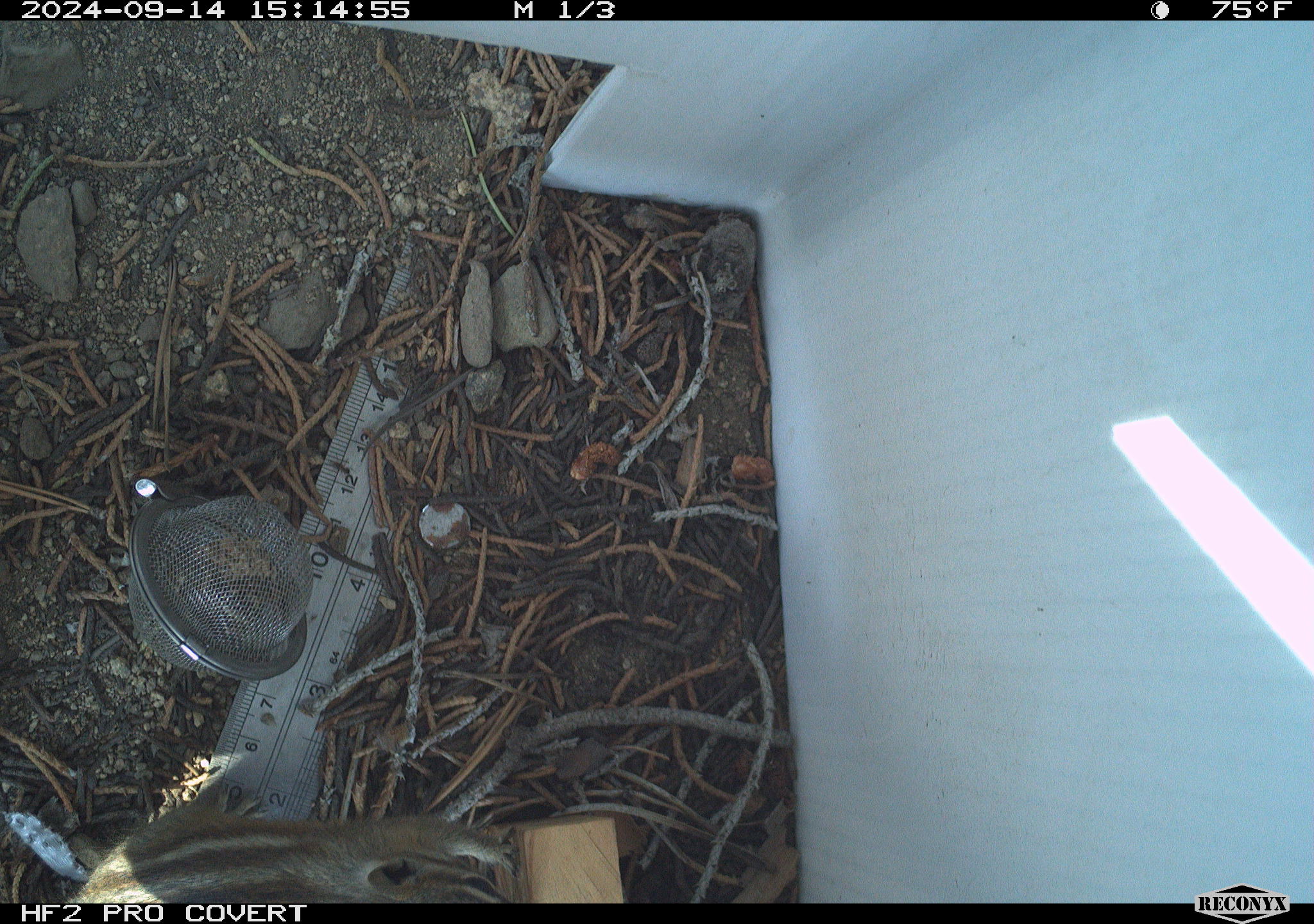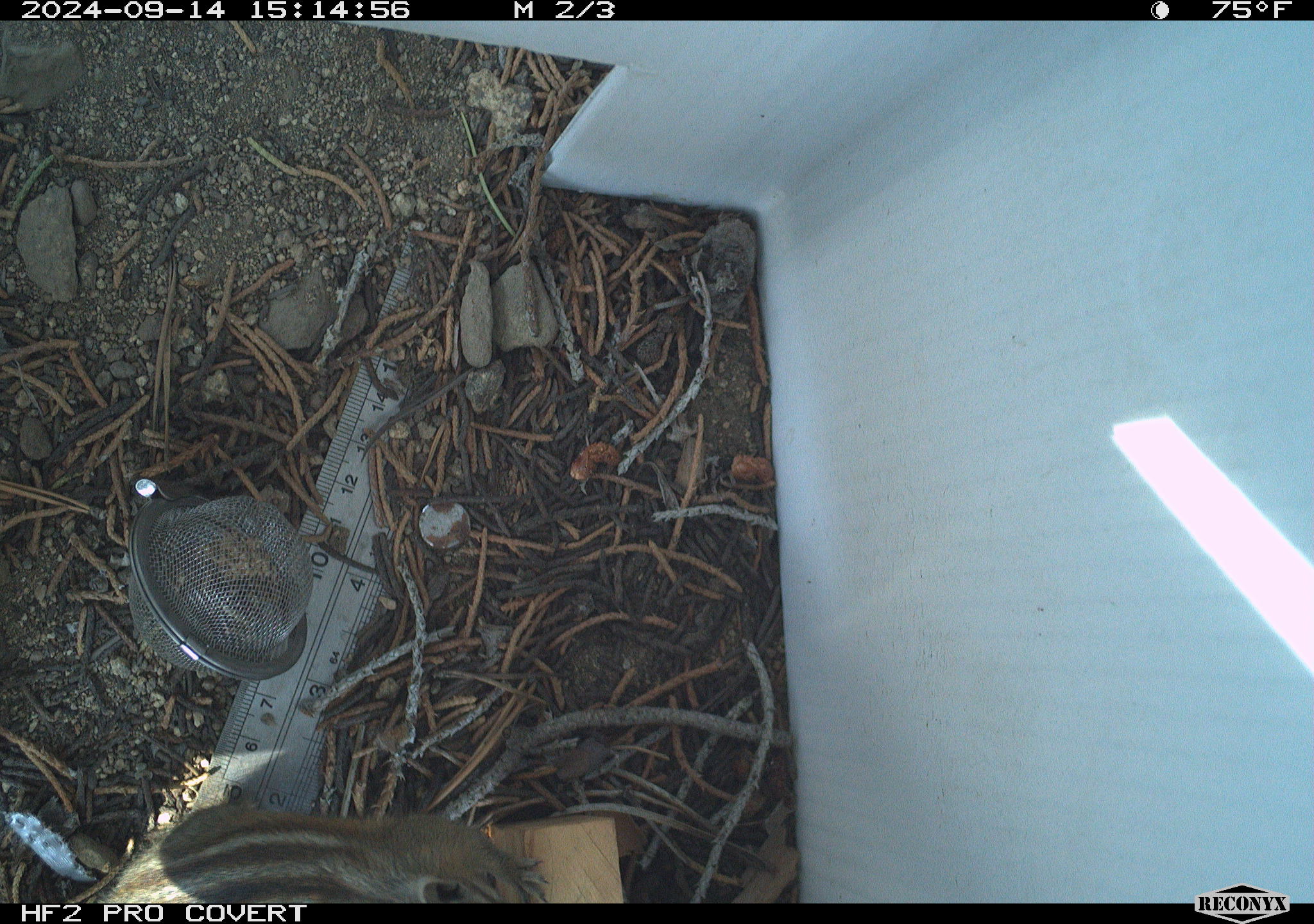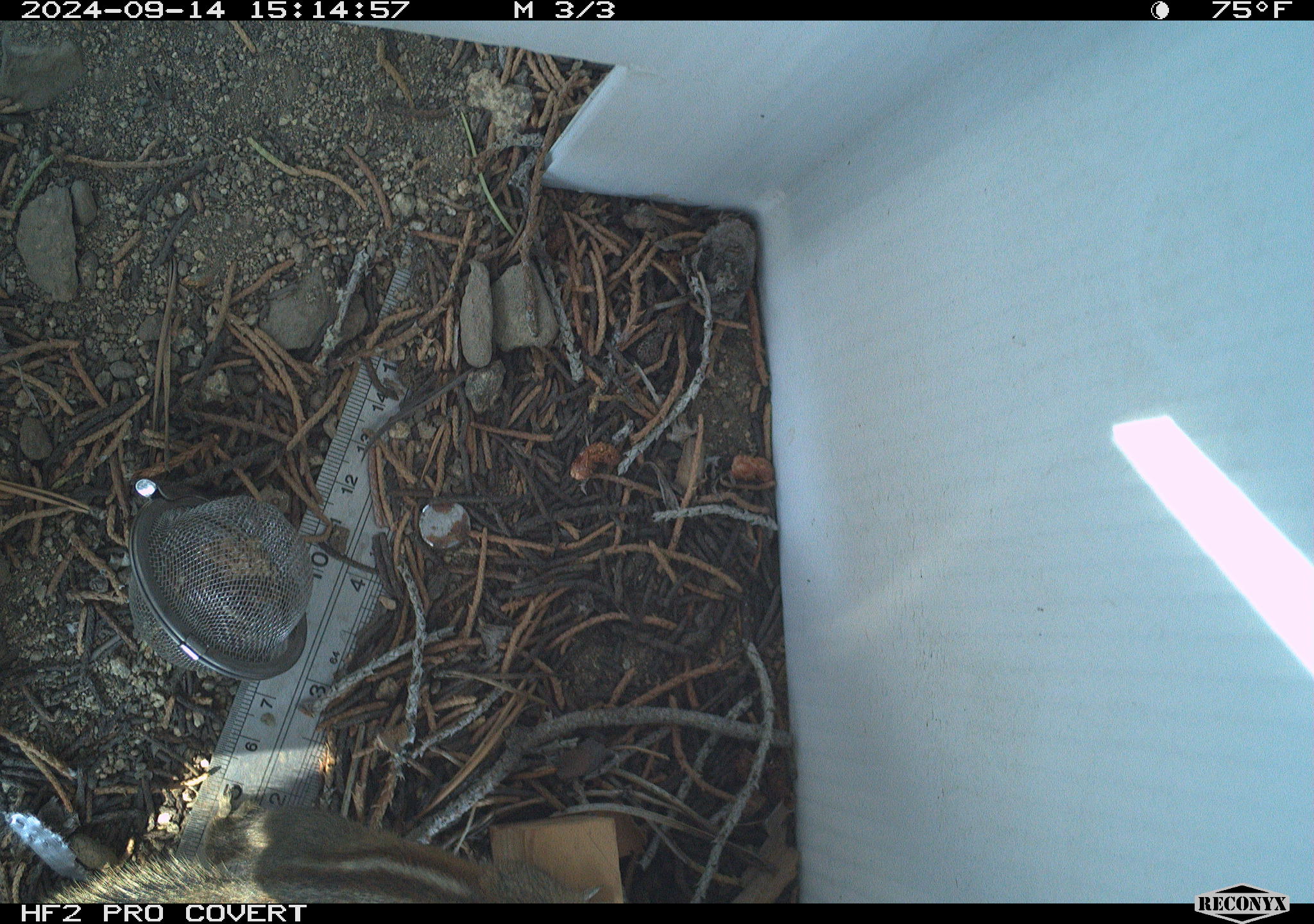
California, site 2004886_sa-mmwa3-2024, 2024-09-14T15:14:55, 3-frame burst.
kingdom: Animalia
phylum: Chordata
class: Mammalia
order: Rodentia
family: Sciuridae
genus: Neotamias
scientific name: Neotamias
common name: western chipmunks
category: neotamias species